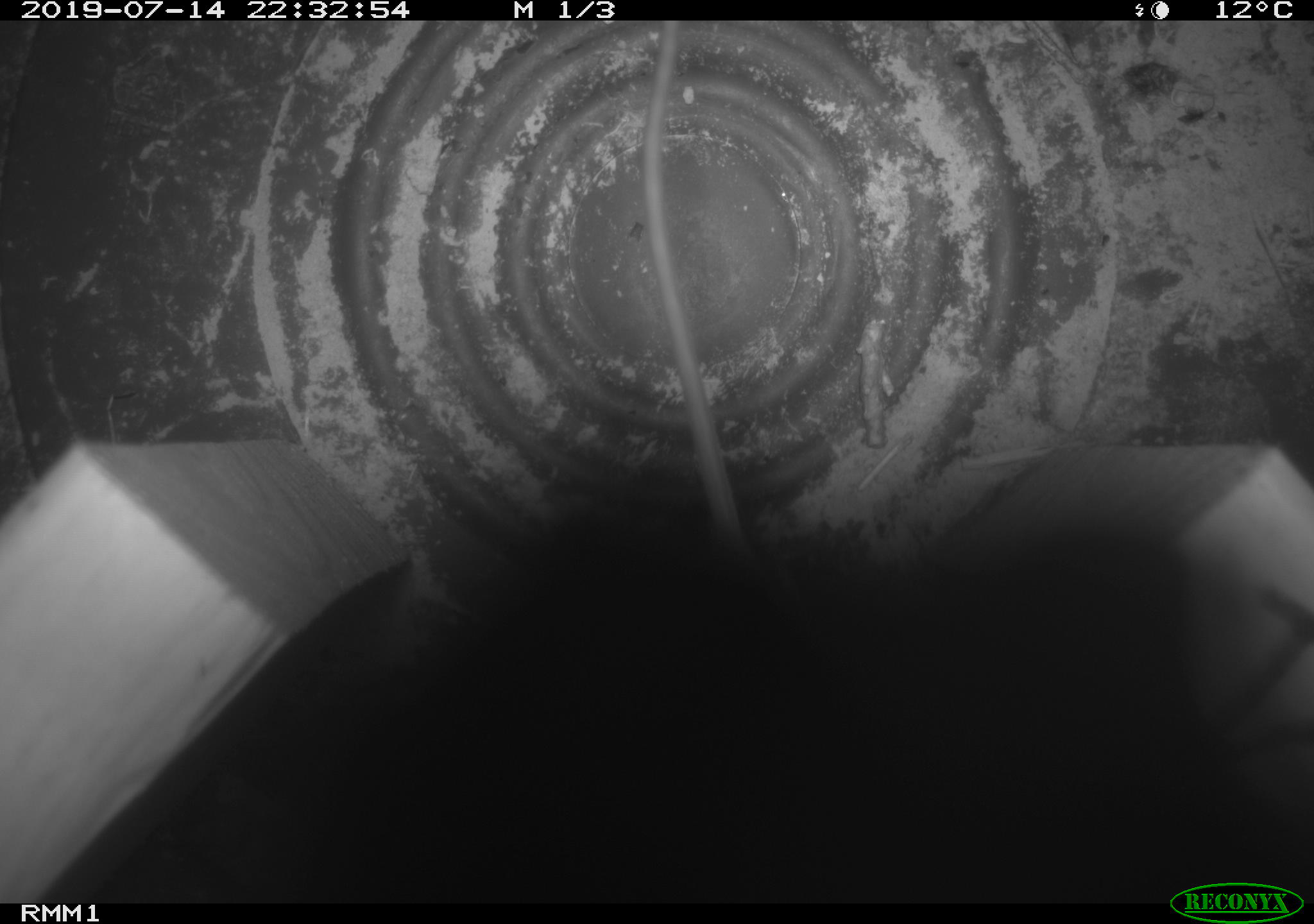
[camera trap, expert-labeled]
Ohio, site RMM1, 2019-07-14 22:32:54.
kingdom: Animalia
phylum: Chordata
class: Mammalia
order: Rodentia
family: Cricetidae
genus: Peromyscus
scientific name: Peromyscus leucopus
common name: white-footed mouse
White-footed mouse (Peromyscus leucopus).